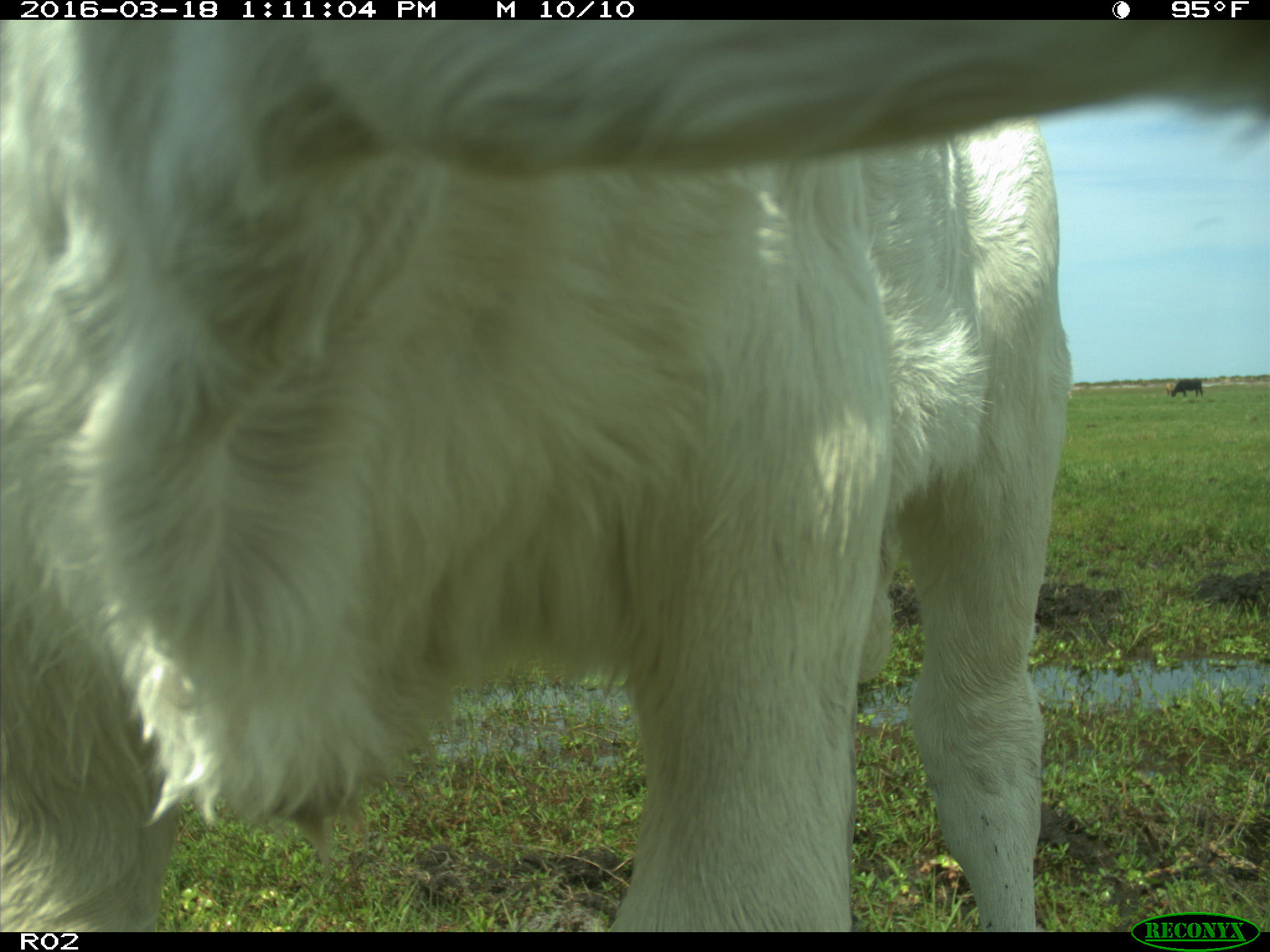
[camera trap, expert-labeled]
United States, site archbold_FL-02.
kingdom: Animalia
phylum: Chordata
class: Mammalia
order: Artiodactyla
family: Bovidae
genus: Bos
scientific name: Bos taurus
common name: domestic cow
Bos taurus (domestic cow).